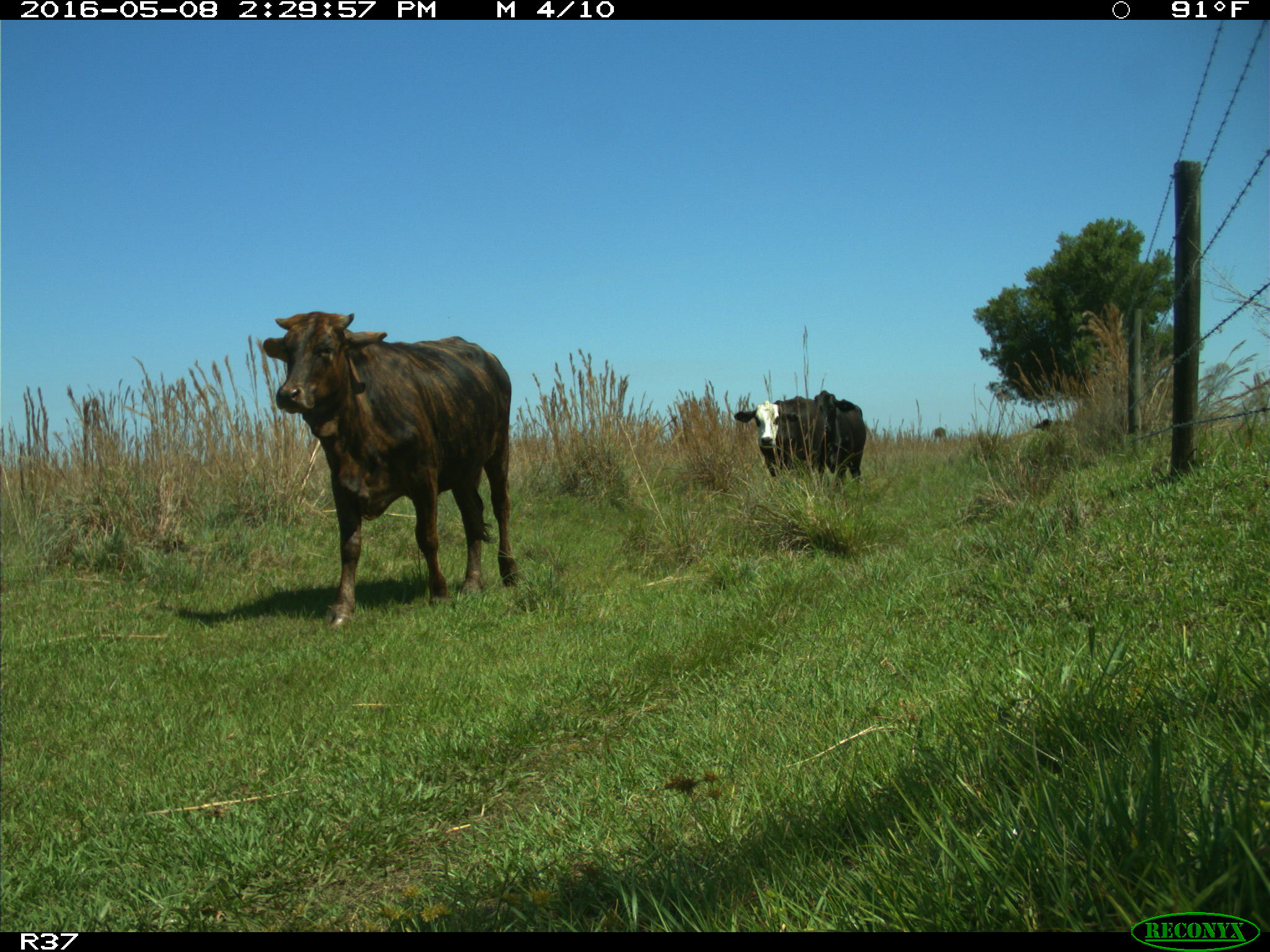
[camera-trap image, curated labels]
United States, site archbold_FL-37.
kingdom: Animalia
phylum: Chordata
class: Mammalia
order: Artiodactyla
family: Bovidae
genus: Bos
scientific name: Bos taurus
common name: domestic cow